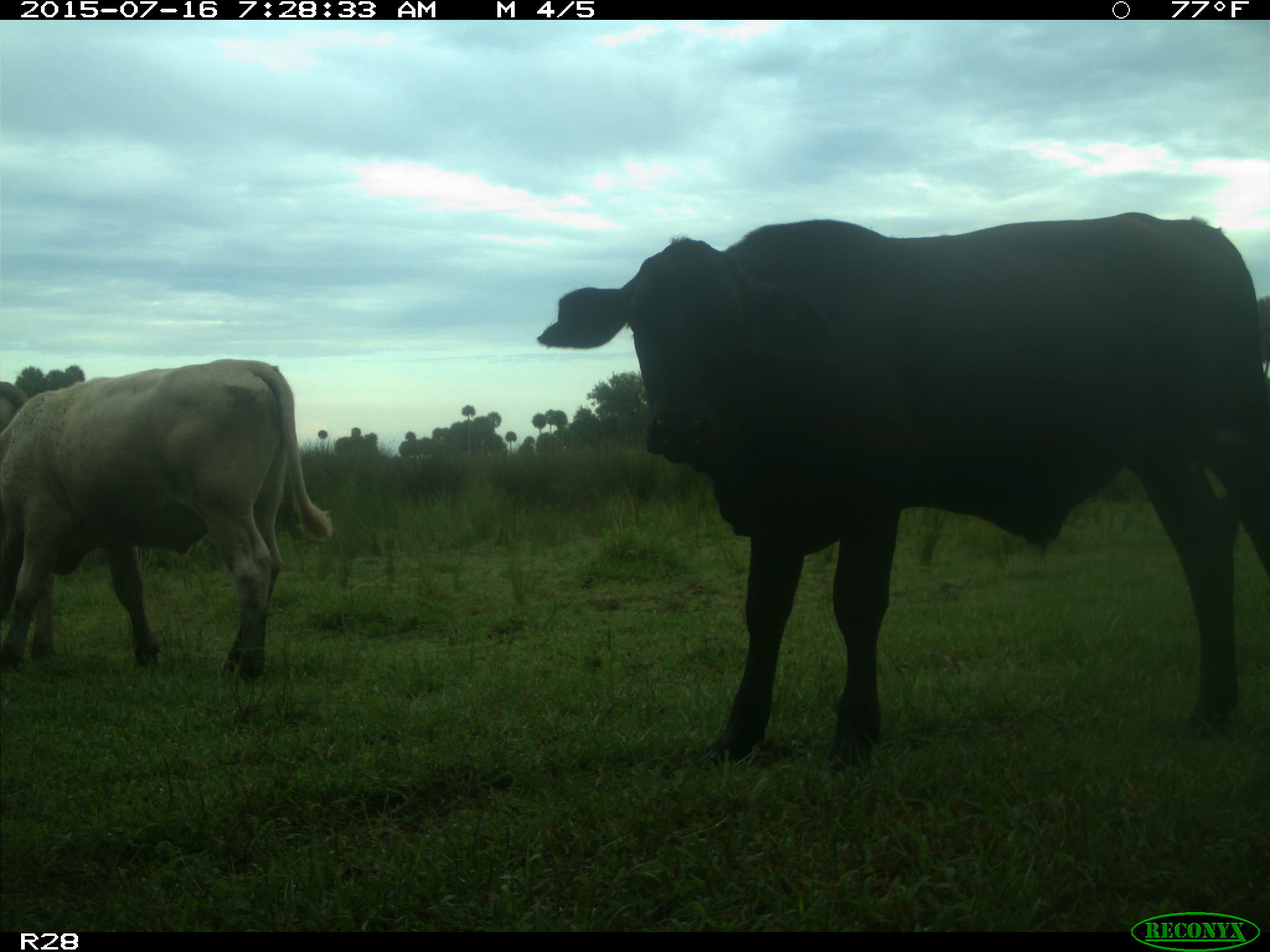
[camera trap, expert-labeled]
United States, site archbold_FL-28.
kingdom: Animalia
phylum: Chordata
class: Mammalia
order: Artiodactyla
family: Bovidae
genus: Bos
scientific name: Bos taurus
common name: domestic cow